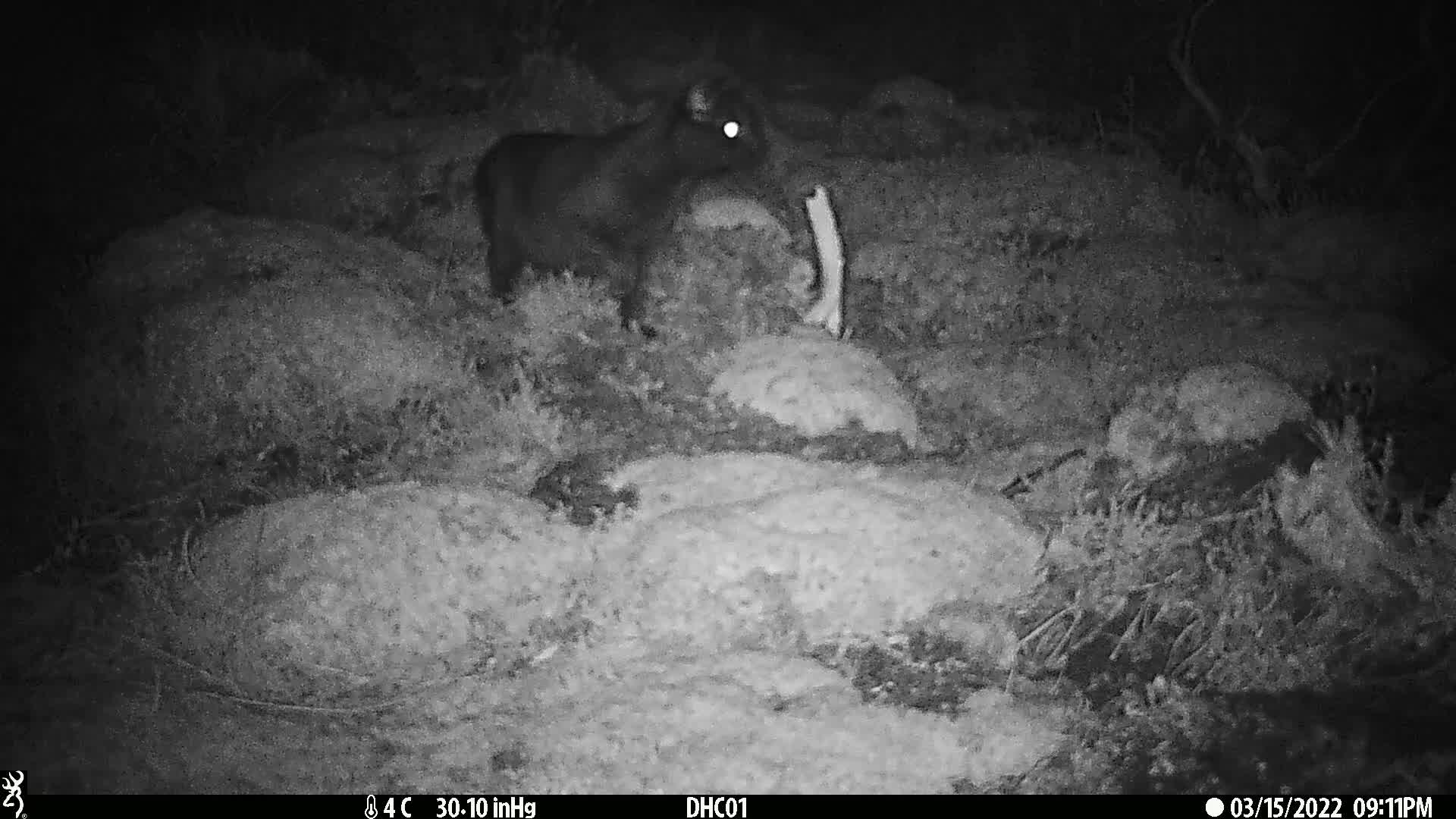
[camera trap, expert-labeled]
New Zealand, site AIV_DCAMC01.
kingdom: Animalia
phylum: Chordata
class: Mammalia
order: Carnivora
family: Felidae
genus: Felis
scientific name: Felis catus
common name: domestic cat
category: cat